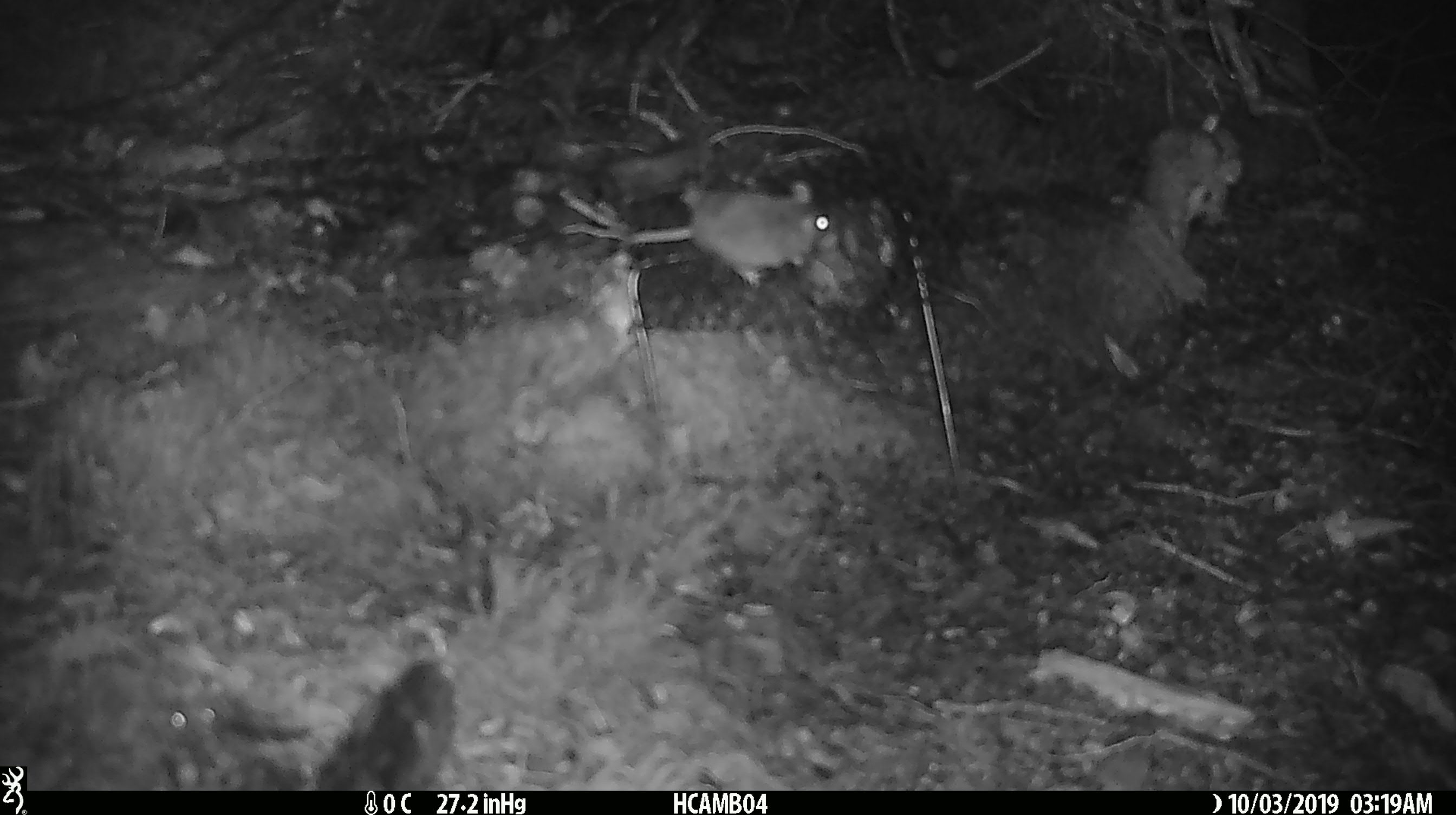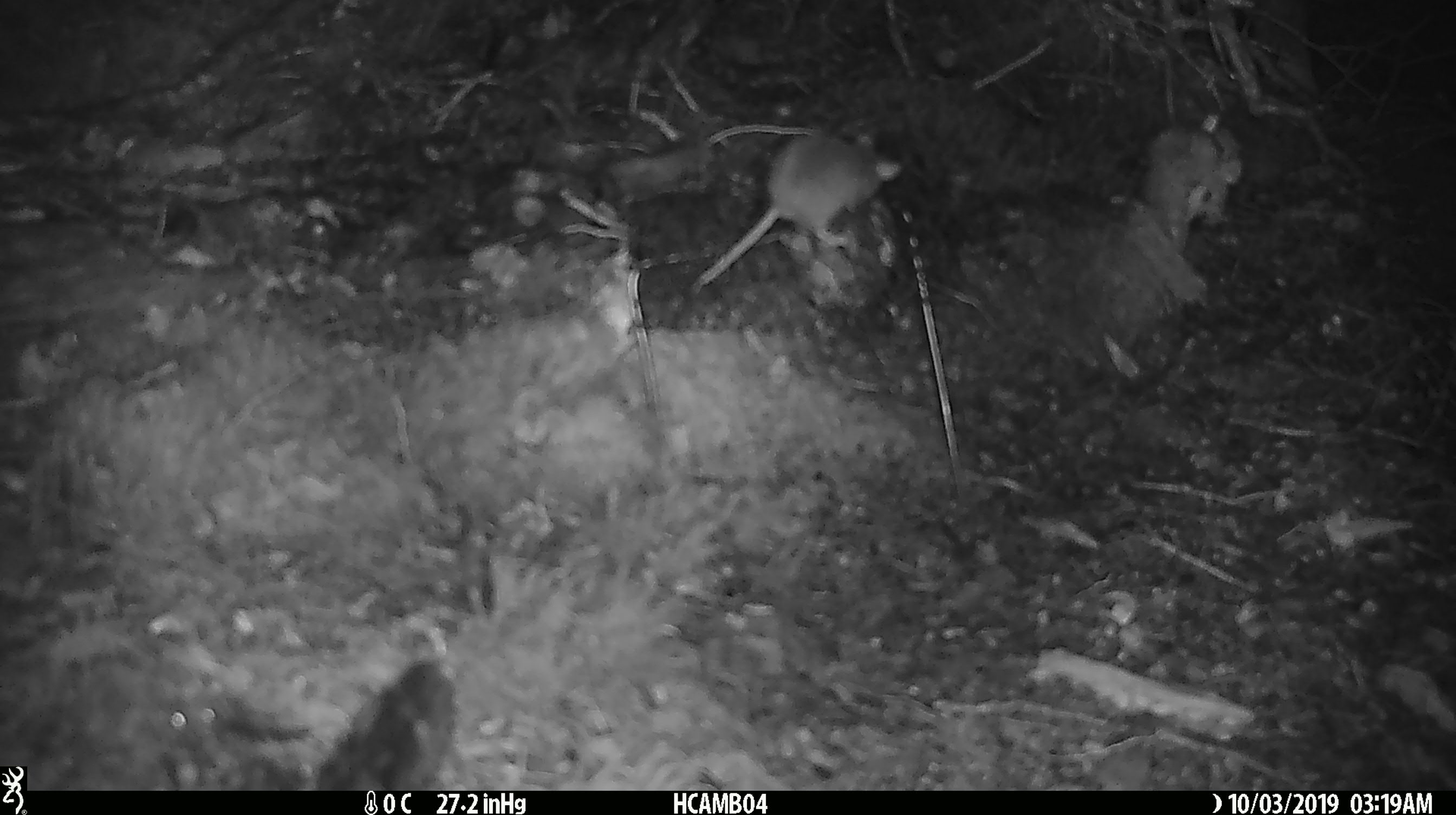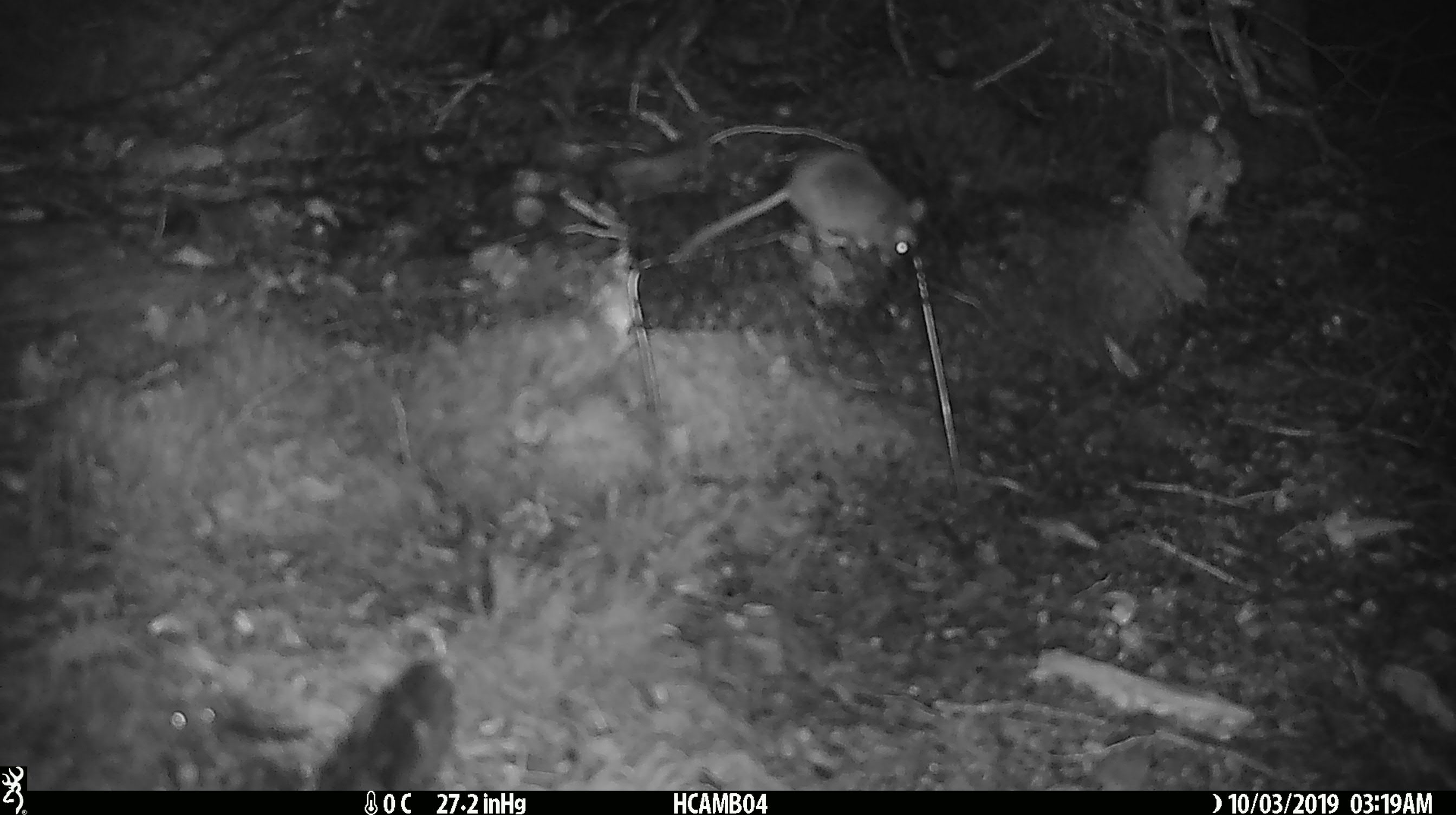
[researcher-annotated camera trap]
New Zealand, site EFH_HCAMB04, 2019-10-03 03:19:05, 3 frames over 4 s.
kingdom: Animalia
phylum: Chordata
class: Mammalia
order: Rodentia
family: Muridae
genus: Mus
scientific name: Mus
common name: mouse